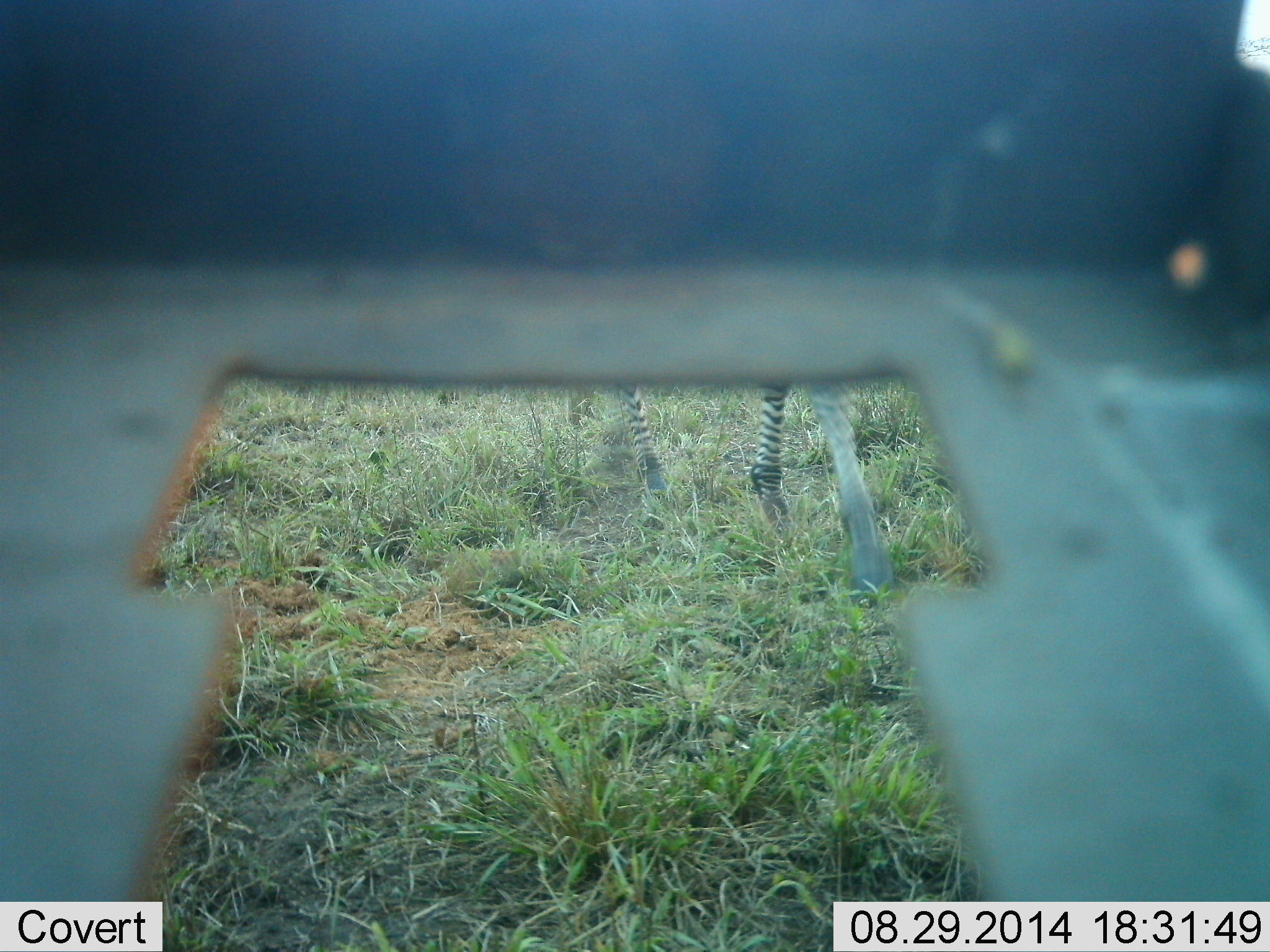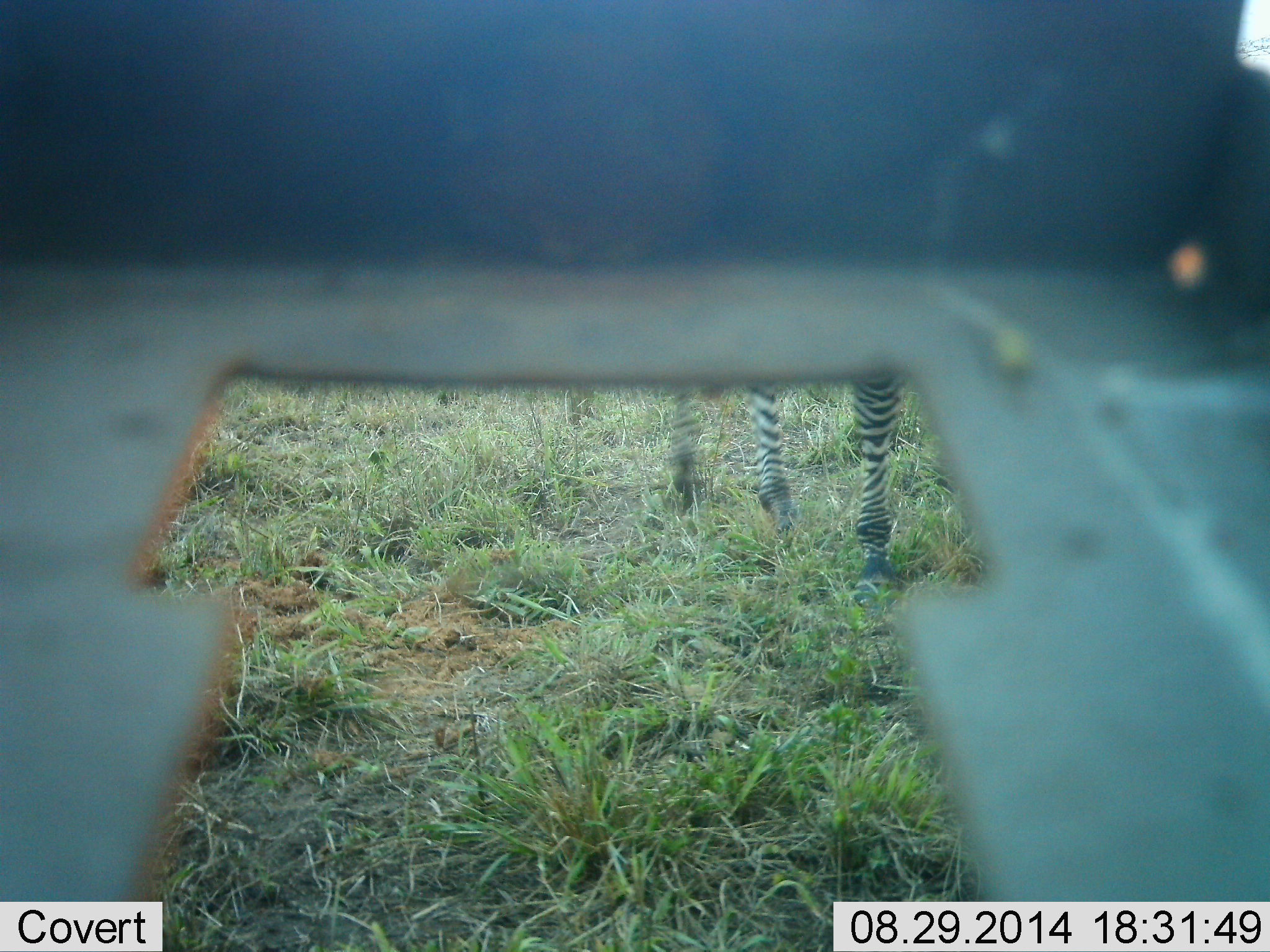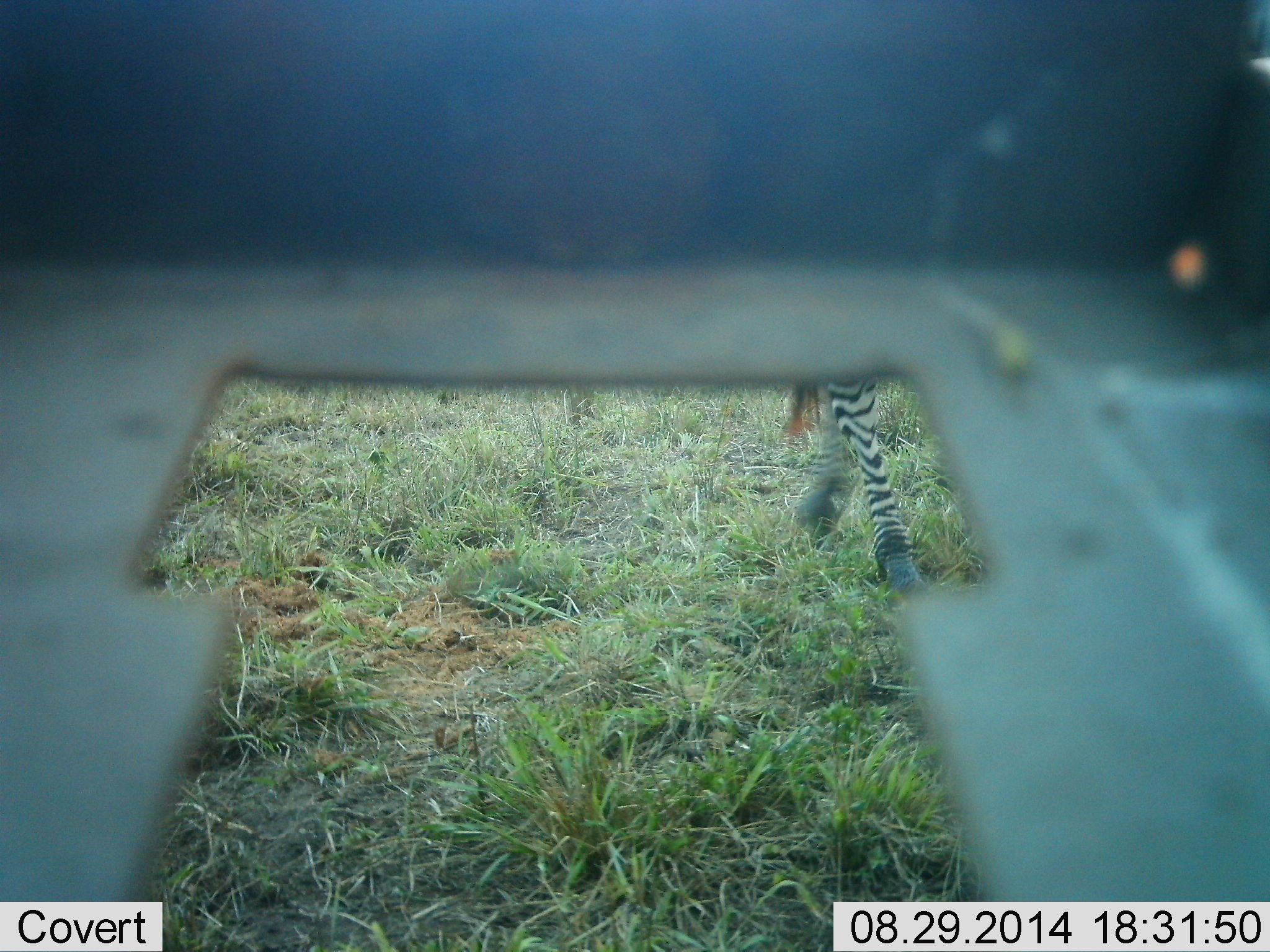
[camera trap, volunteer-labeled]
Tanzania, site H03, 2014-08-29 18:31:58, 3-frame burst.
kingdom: Animalia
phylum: Chordata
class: Mammalia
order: Perissodactyla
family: Equidae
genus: Equus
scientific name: Equus quagga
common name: plains zebra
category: zebra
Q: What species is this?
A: Zebra (plains zebra) (Equus quagga).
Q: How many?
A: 1.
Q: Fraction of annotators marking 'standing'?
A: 30%.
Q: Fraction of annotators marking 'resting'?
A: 0%.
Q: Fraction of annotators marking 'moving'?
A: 80%.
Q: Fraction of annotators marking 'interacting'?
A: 0%.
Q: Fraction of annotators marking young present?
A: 0%.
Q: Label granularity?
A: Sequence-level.